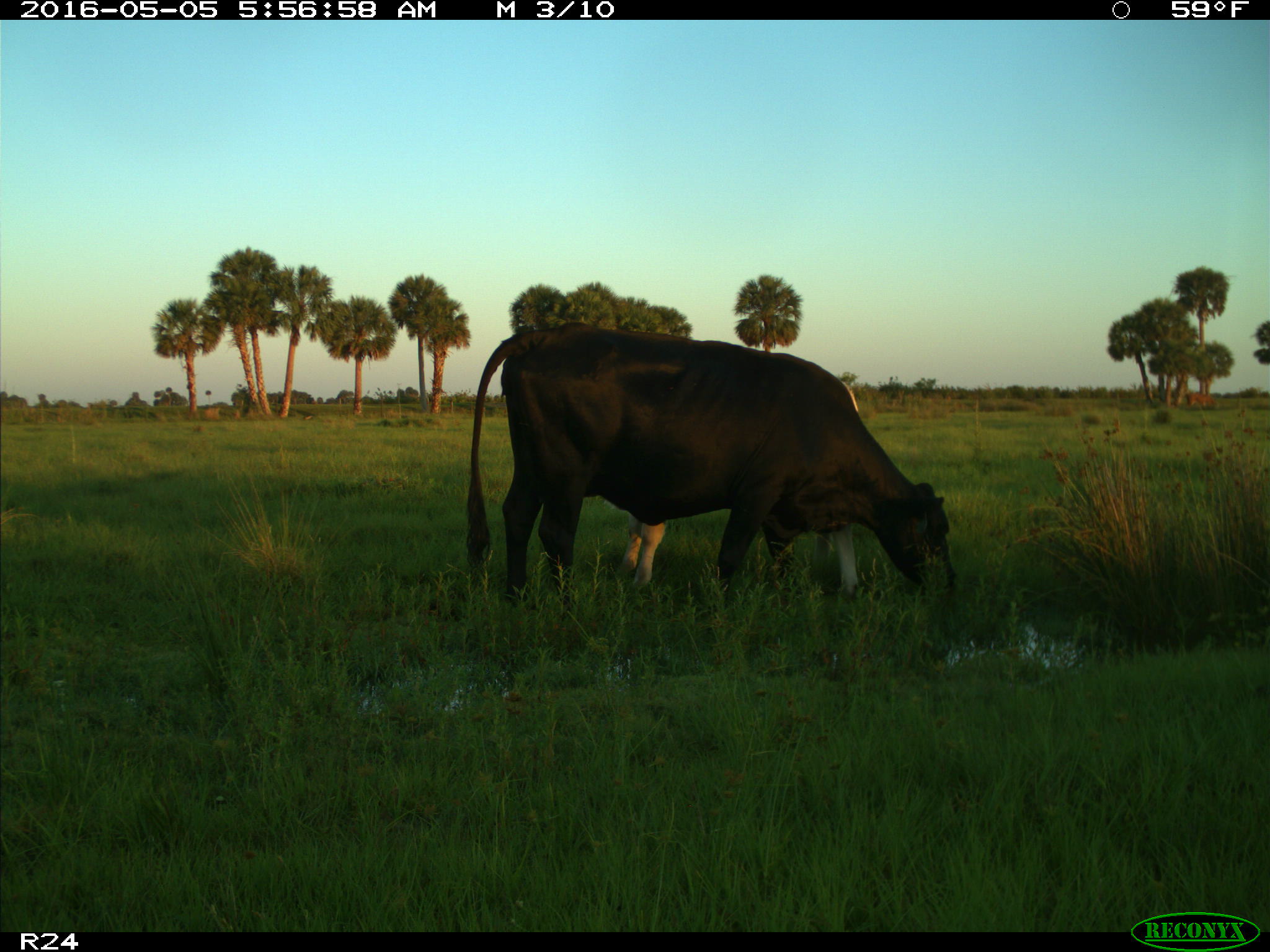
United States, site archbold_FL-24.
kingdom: Animalia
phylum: Chordata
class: Mammalia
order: Artiodactyla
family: Bovidae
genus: Bos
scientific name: Bos taurus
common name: domestic cow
Bos taurus (domestic cow).